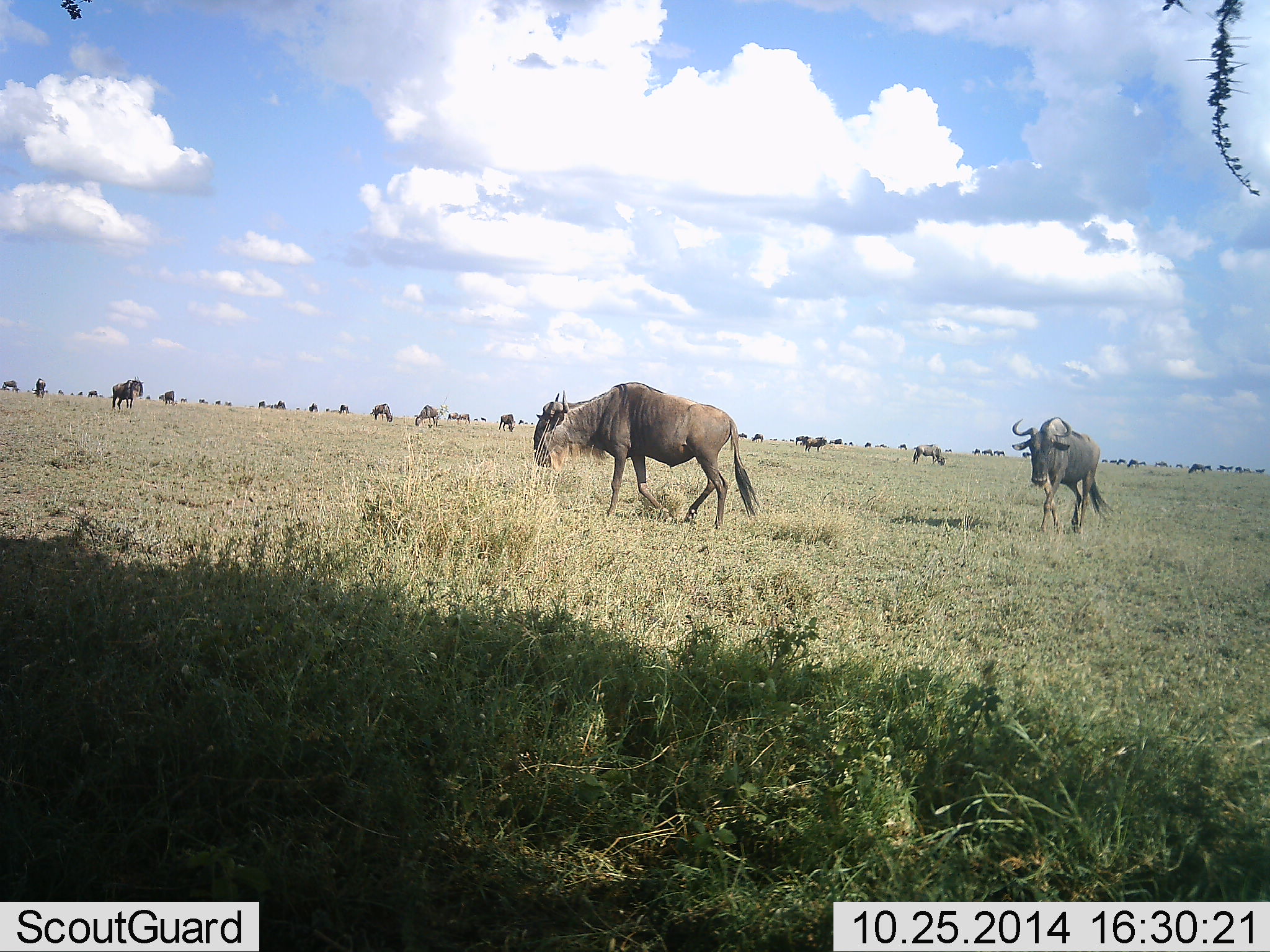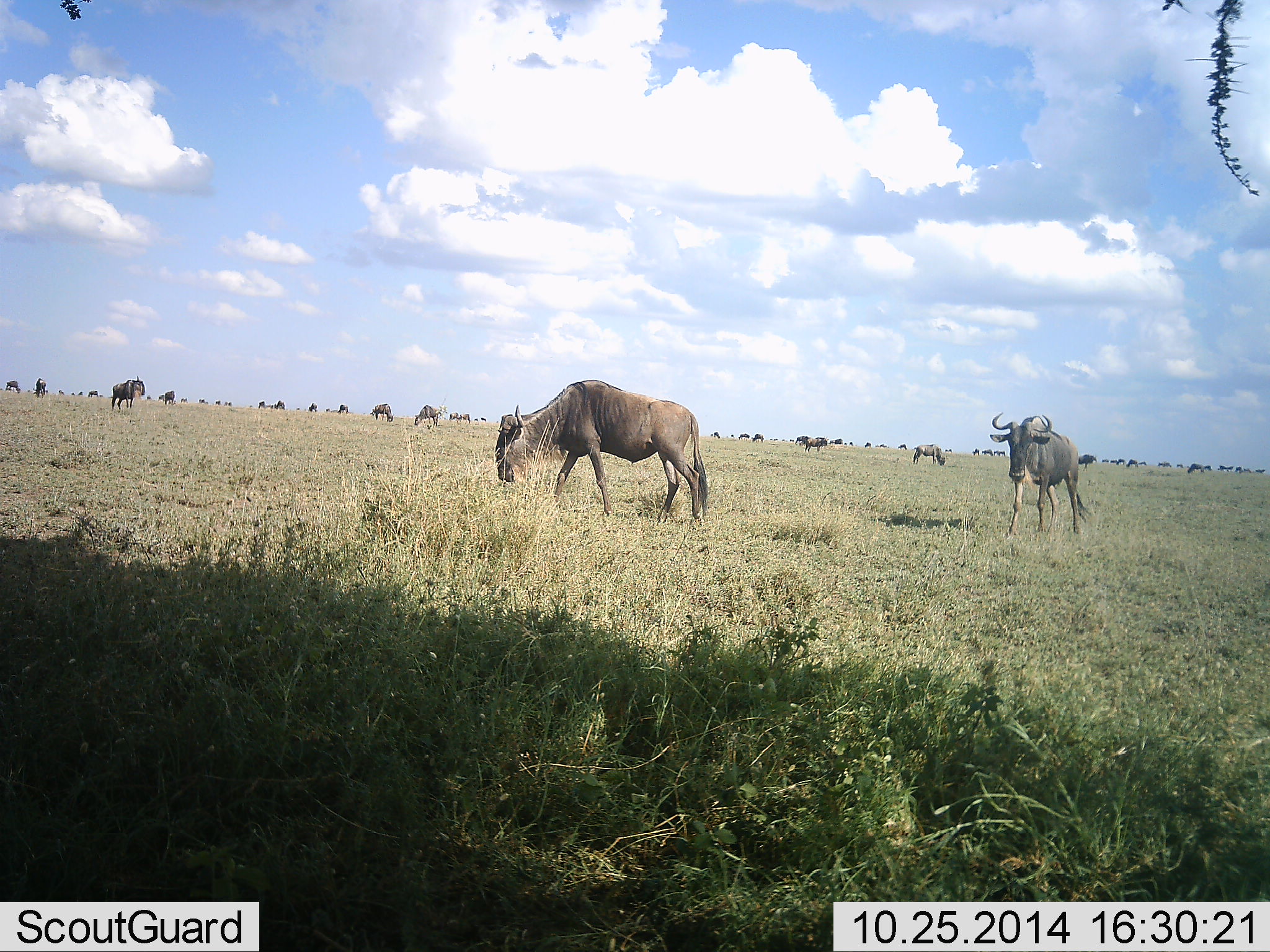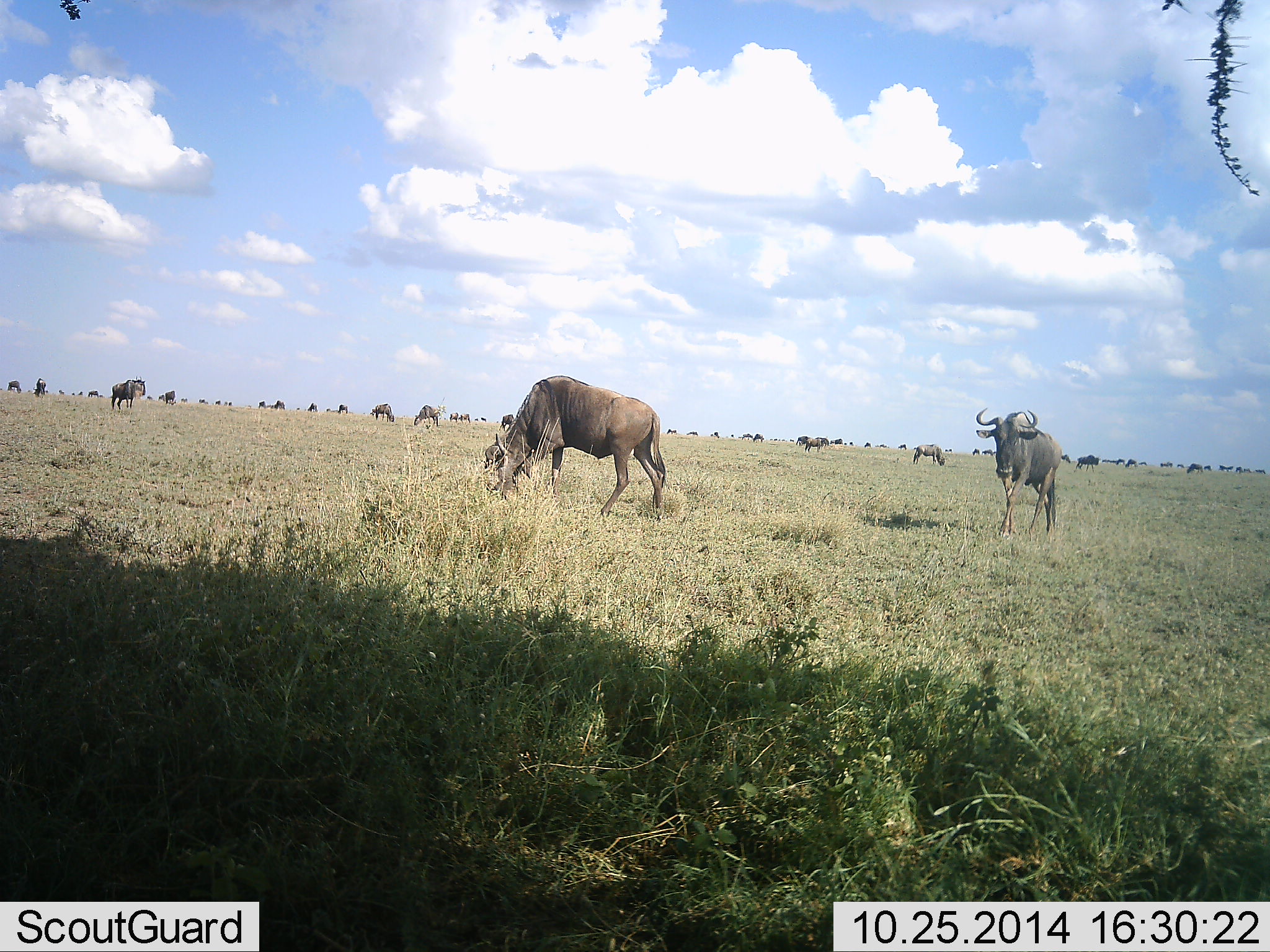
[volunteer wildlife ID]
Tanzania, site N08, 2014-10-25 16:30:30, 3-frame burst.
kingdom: Animalia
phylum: Chordata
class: Mammalia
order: Artiodactyla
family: Bovidae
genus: Connochaetes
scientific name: Connochaetes taurinus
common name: blue wildebeest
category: wildebeest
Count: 11-50.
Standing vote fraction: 80%.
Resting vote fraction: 0%.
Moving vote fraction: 60%.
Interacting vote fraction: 0%.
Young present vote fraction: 0%.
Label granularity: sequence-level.